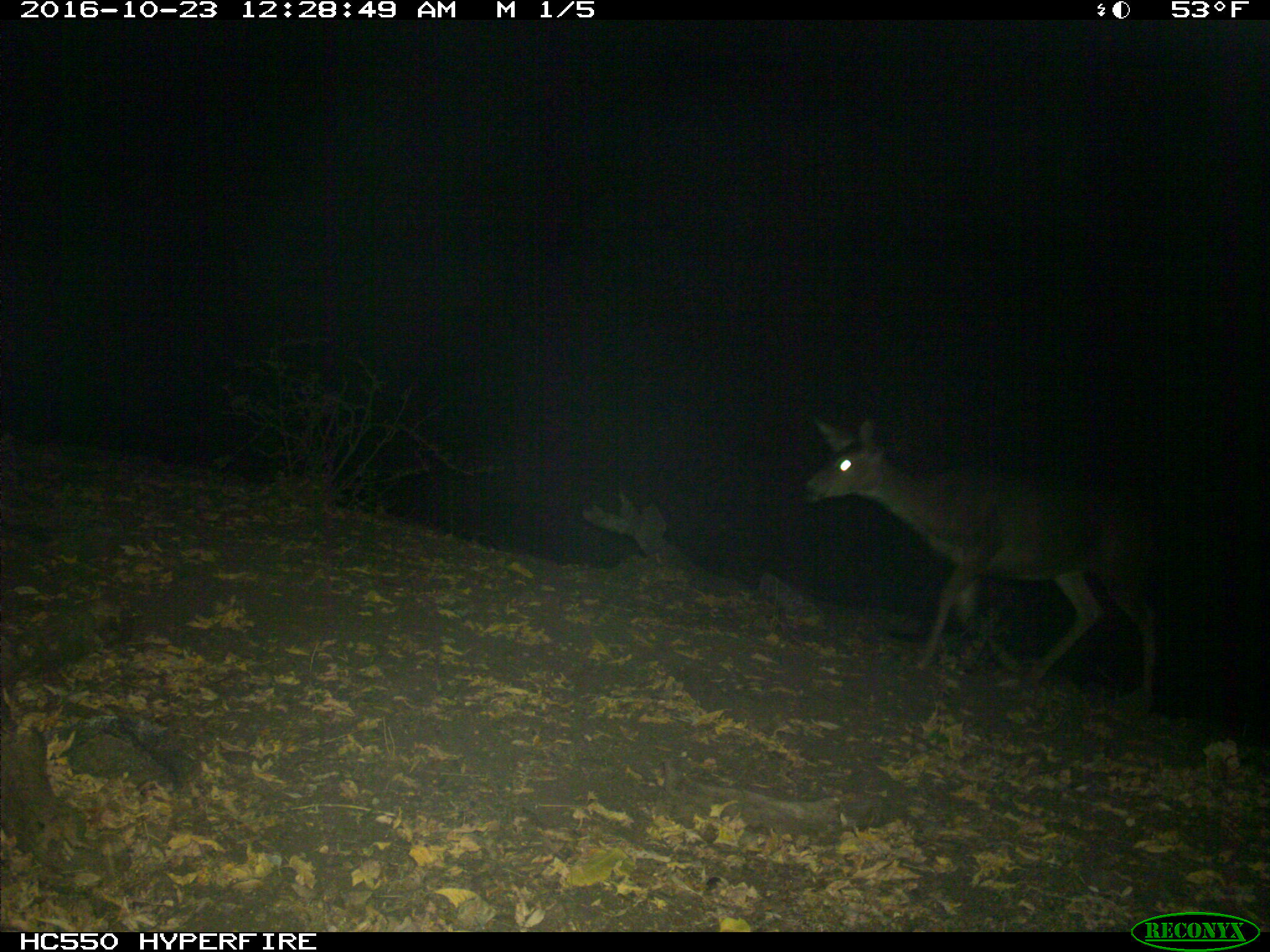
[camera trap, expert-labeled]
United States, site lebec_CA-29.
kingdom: Animalia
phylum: Chordata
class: Mammalia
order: Artiodactyla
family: Cervidae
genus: Odocoileus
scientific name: Odocoileus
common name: deer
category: unidentified deer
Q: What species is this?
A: Unidentified deer (deer) (Odocoileus).